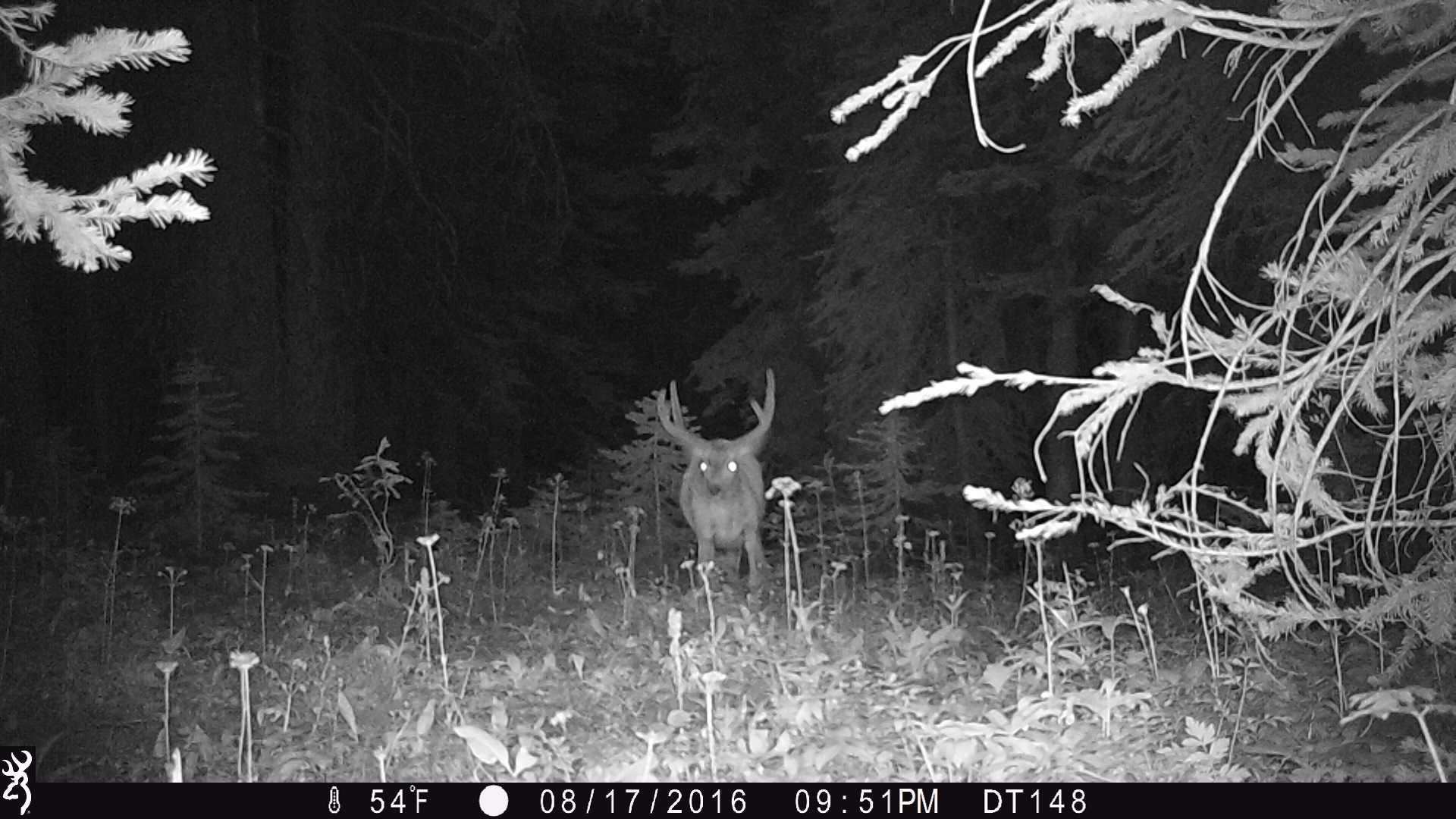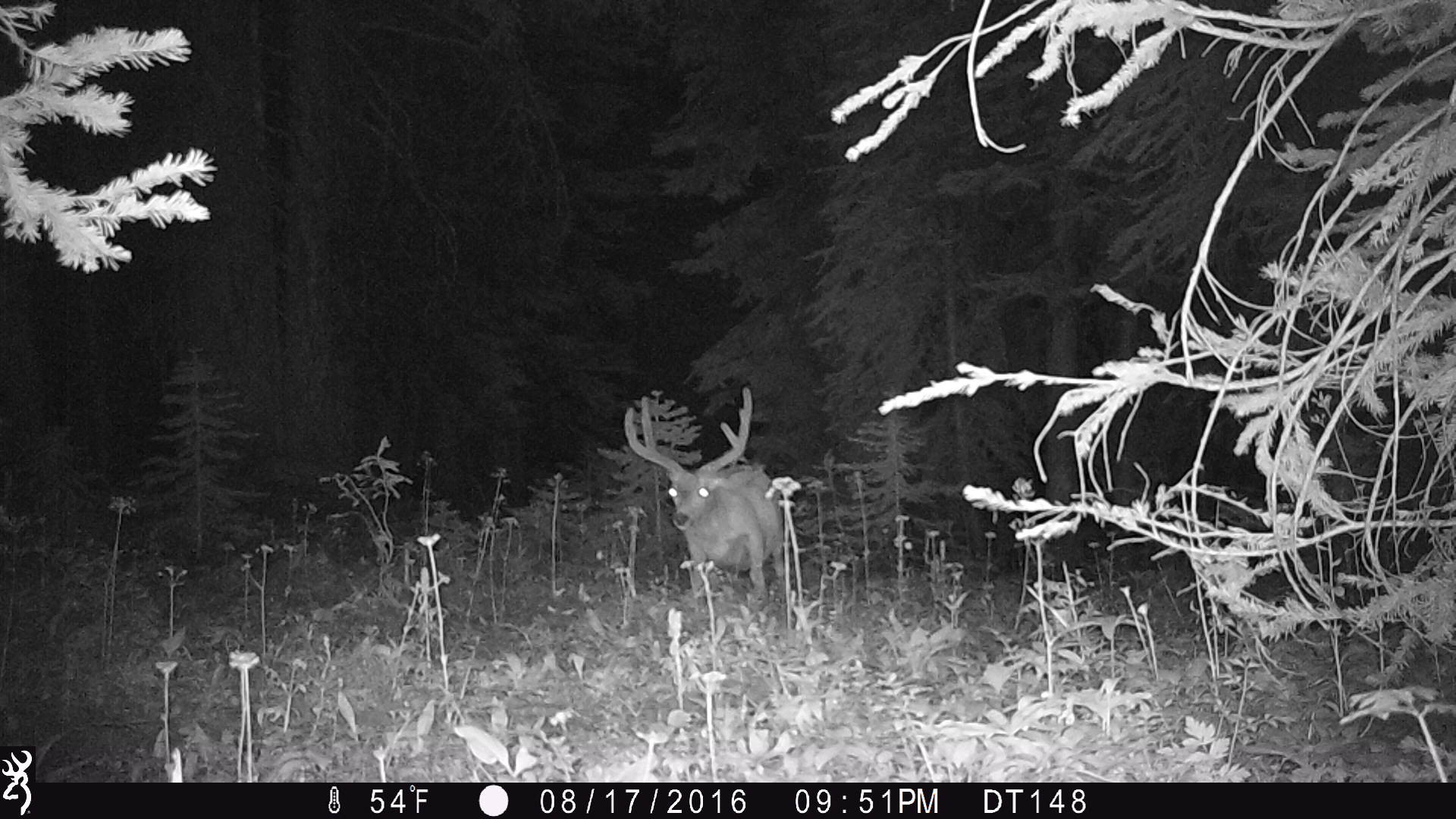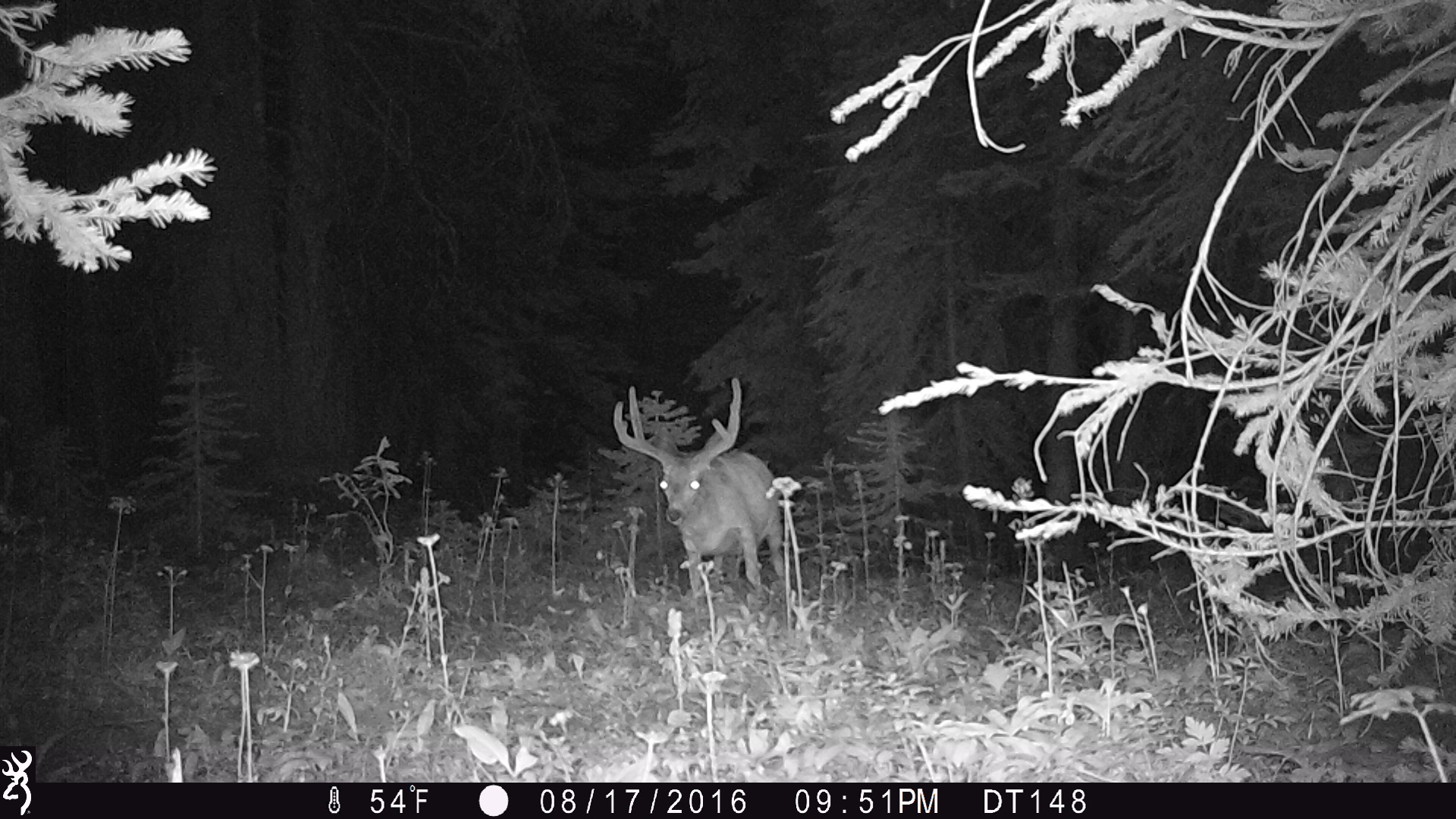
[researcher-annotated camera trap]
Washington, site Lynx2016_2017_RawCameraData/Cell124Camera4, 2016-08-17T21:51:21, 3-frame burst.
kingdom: Animalia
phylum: Chordata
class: Mammalia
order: Artiodactyla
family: Cervidae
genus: Odocoileus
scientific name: Odocoileus hemionus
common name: mule deer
Odocoileus hemionus (mule deer). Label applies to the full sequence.